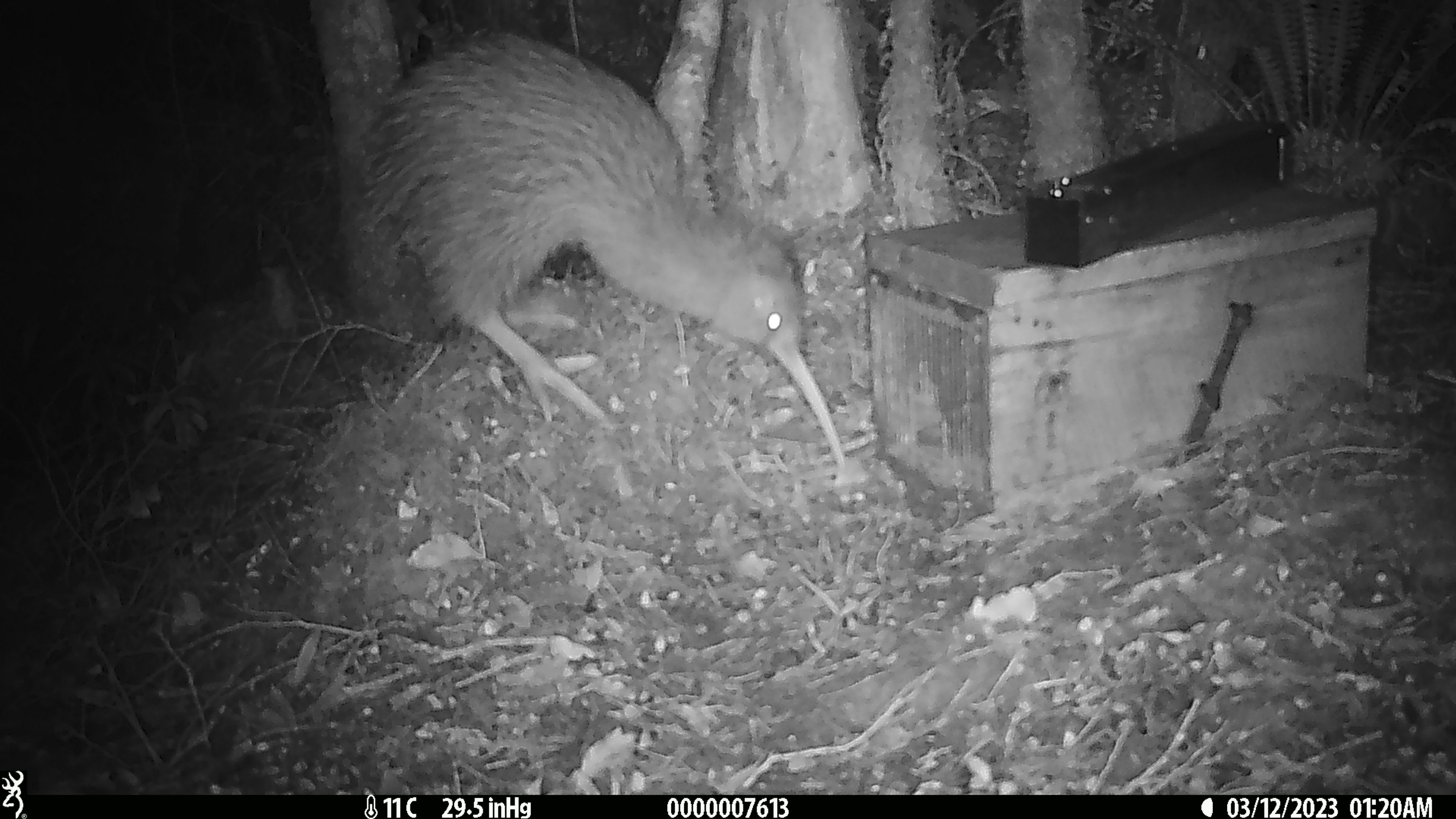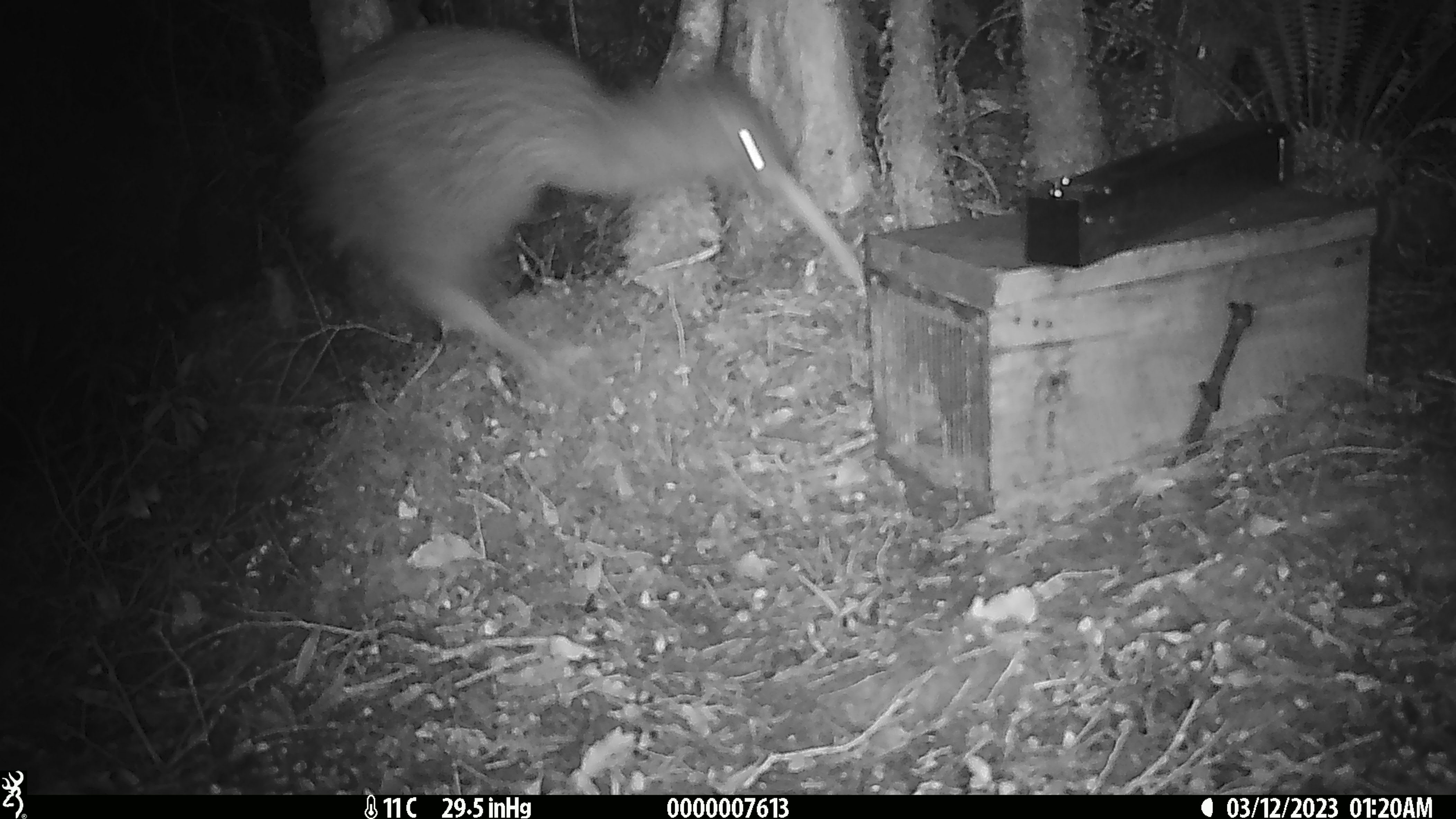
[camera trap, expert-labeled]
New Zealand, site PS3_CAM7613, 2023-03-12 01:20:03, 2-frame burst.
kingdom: Animalia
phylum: Chordata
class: Aves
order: Apterygiformes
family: Apterygidae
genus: Apteryx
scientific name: Apteryx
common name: kiwi